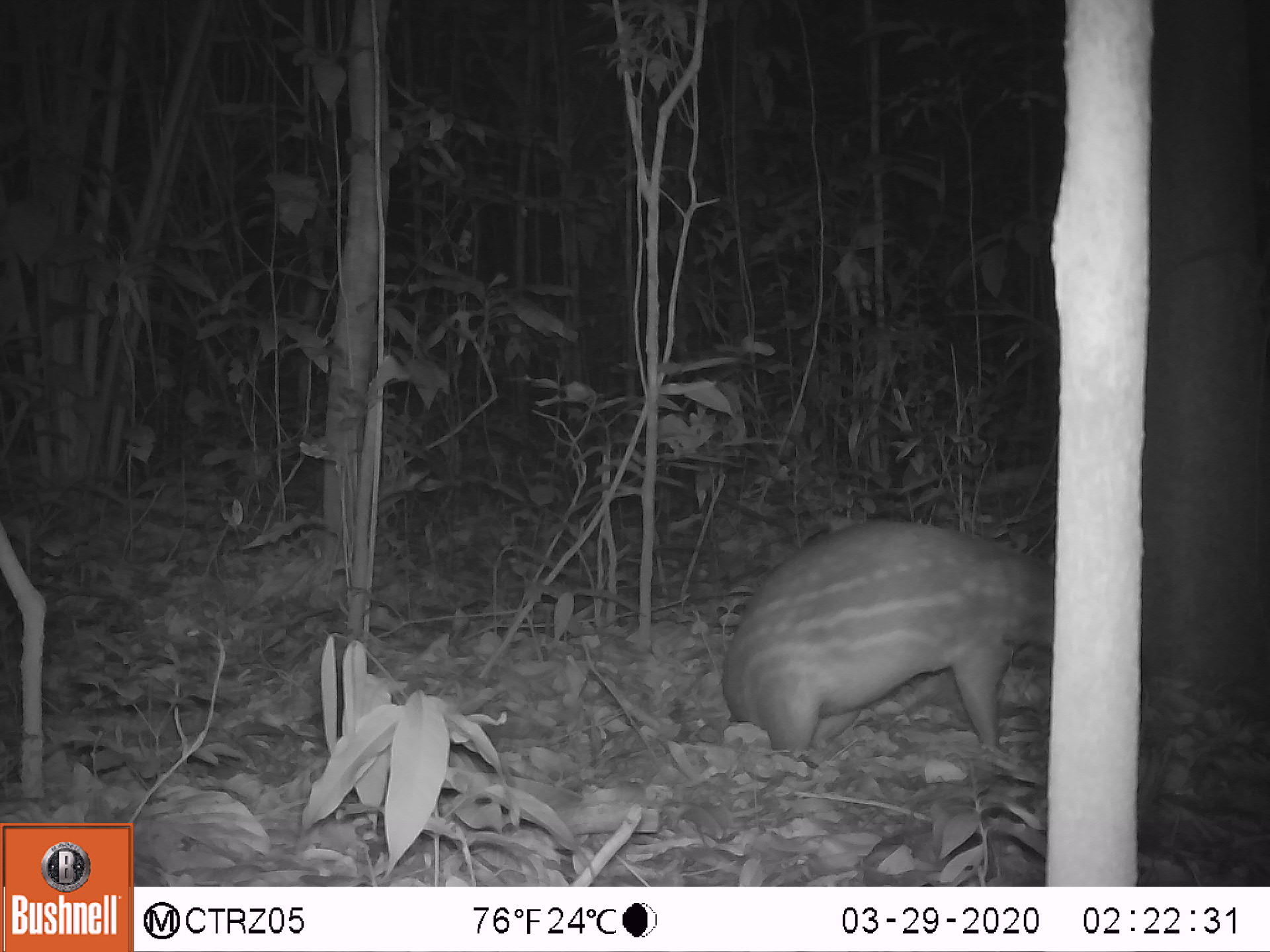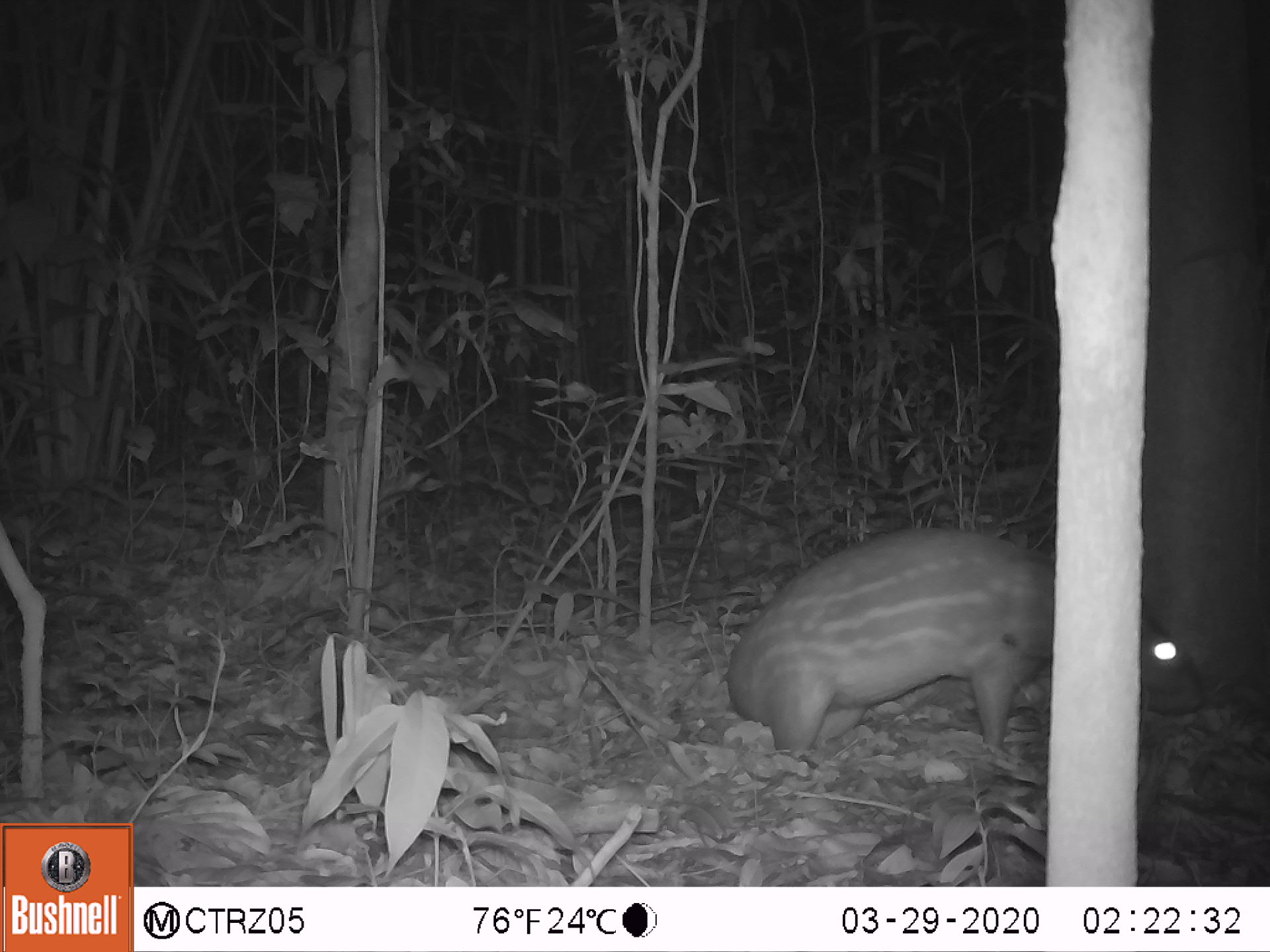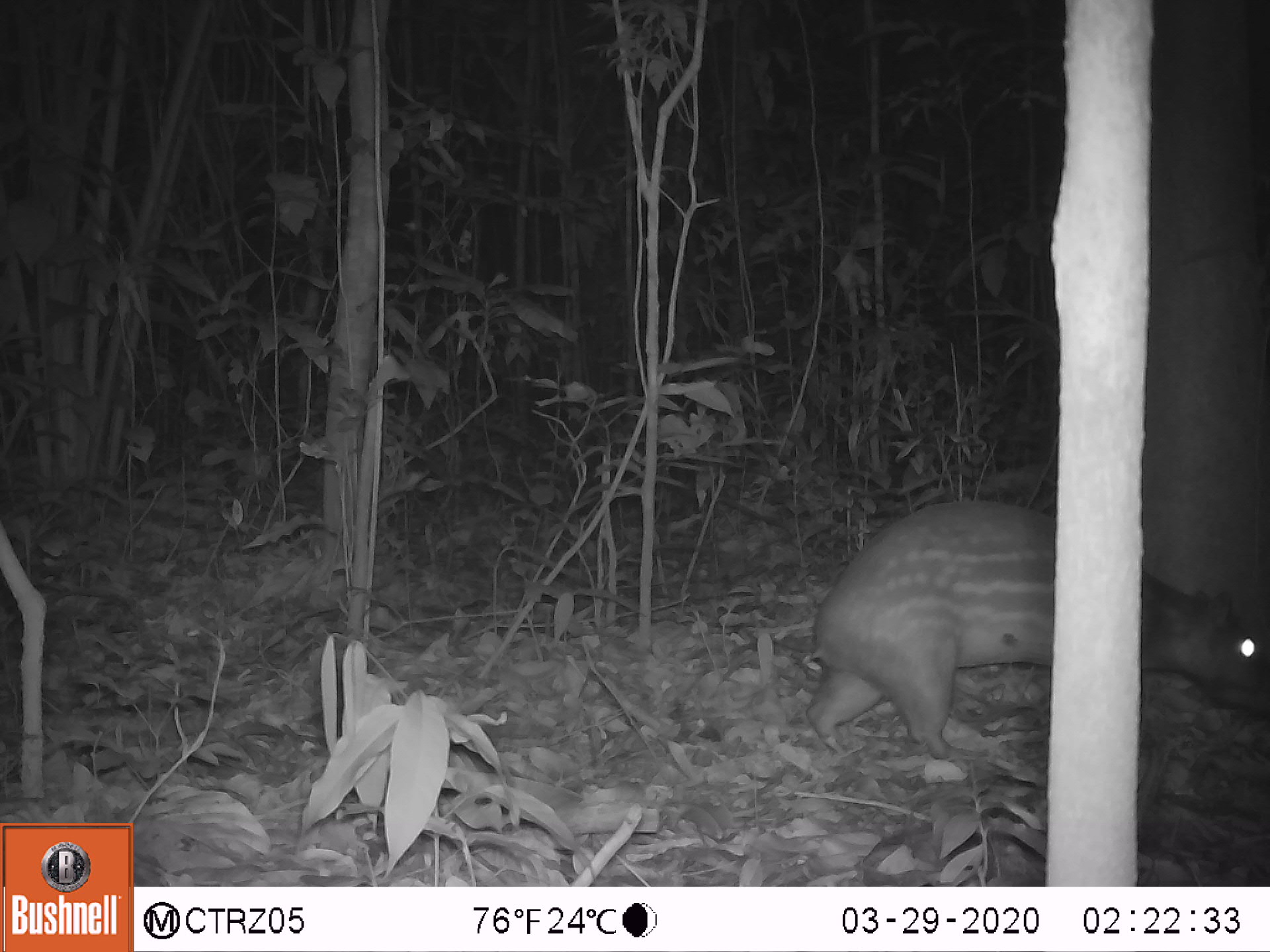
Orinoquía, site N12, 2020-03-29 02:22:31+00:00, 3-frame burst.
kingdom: Animalia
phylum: Chordata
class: Mammalia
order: Rodentia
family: Cuniculidae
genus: Cuniculus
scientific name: Cuniculus paca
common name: spotted paca